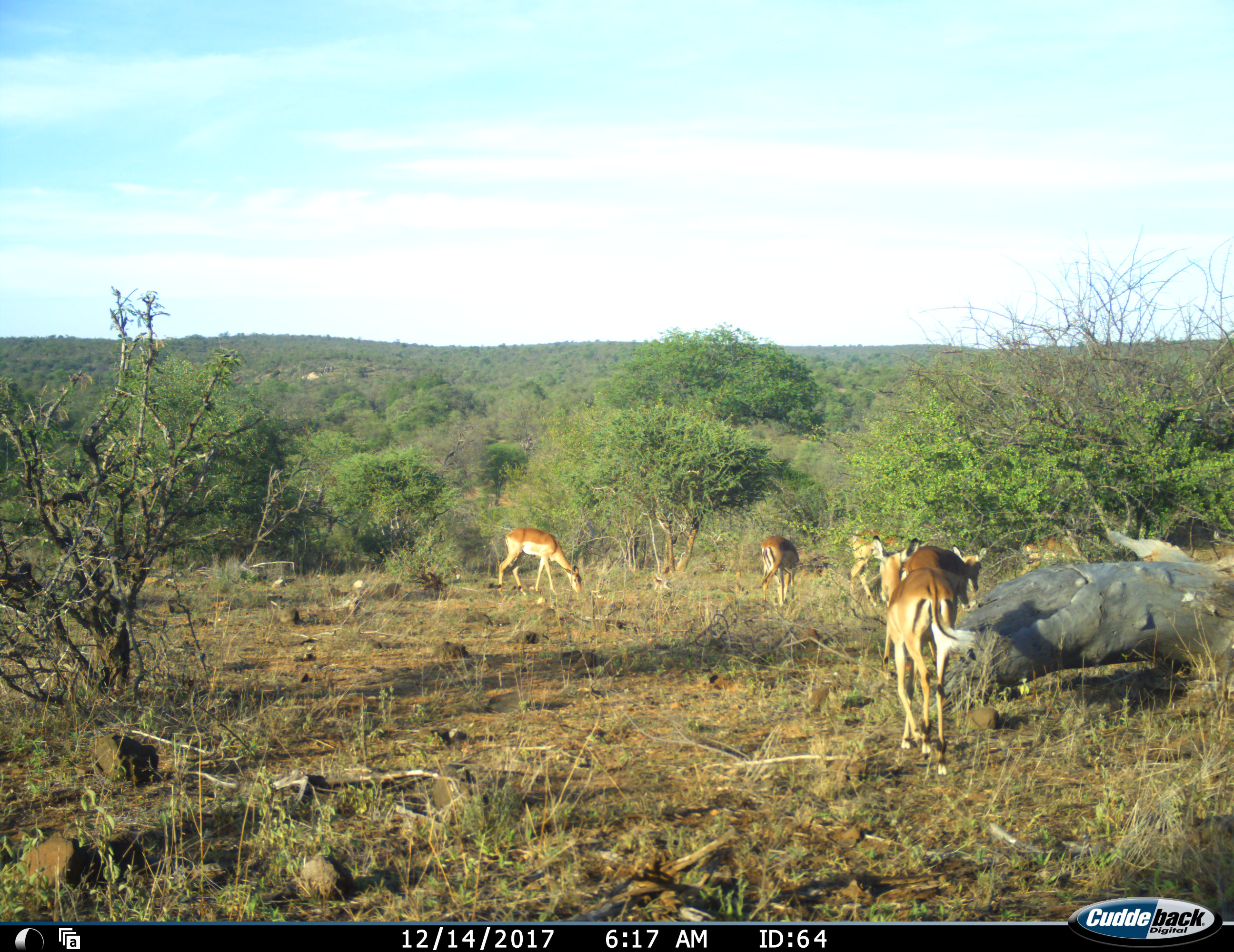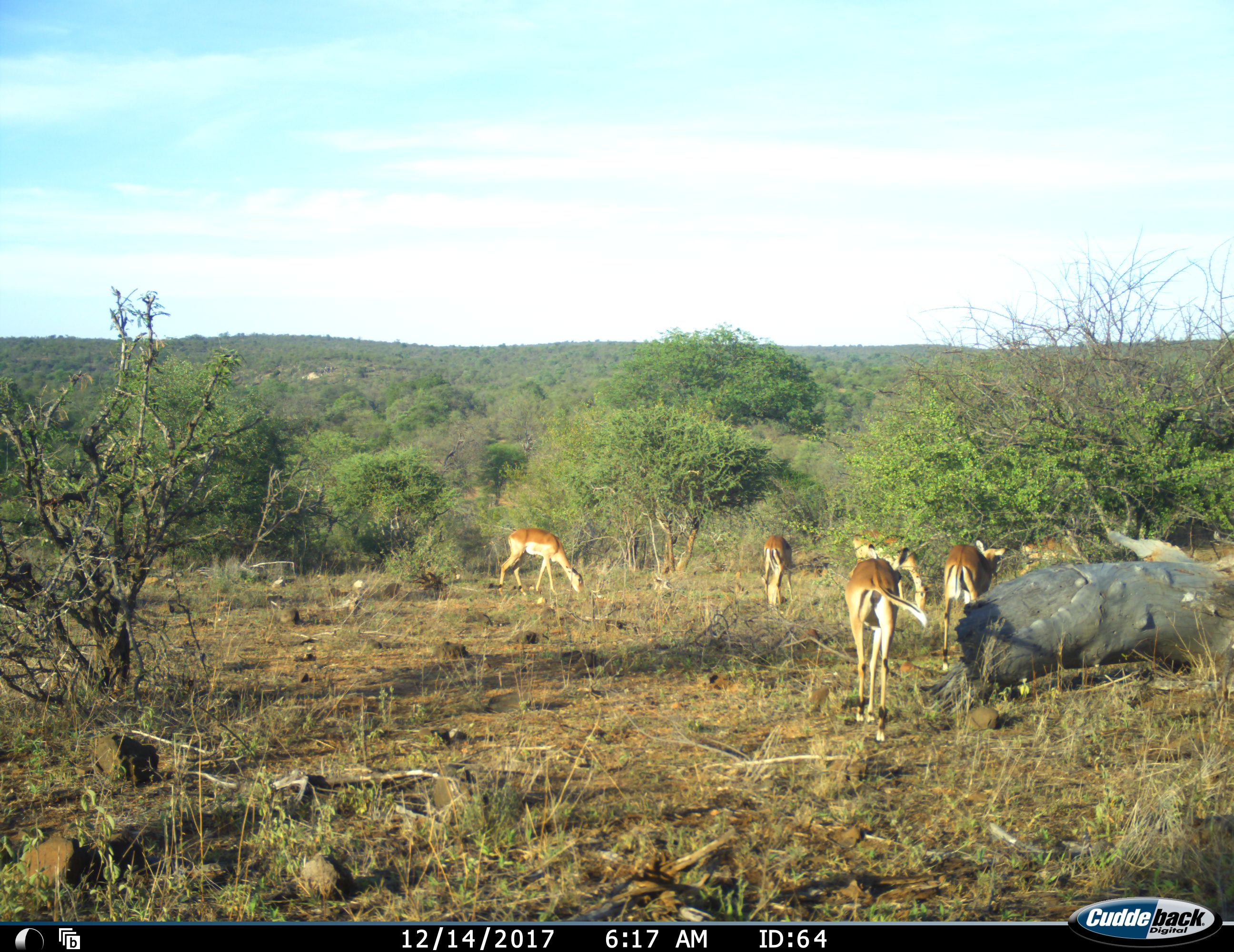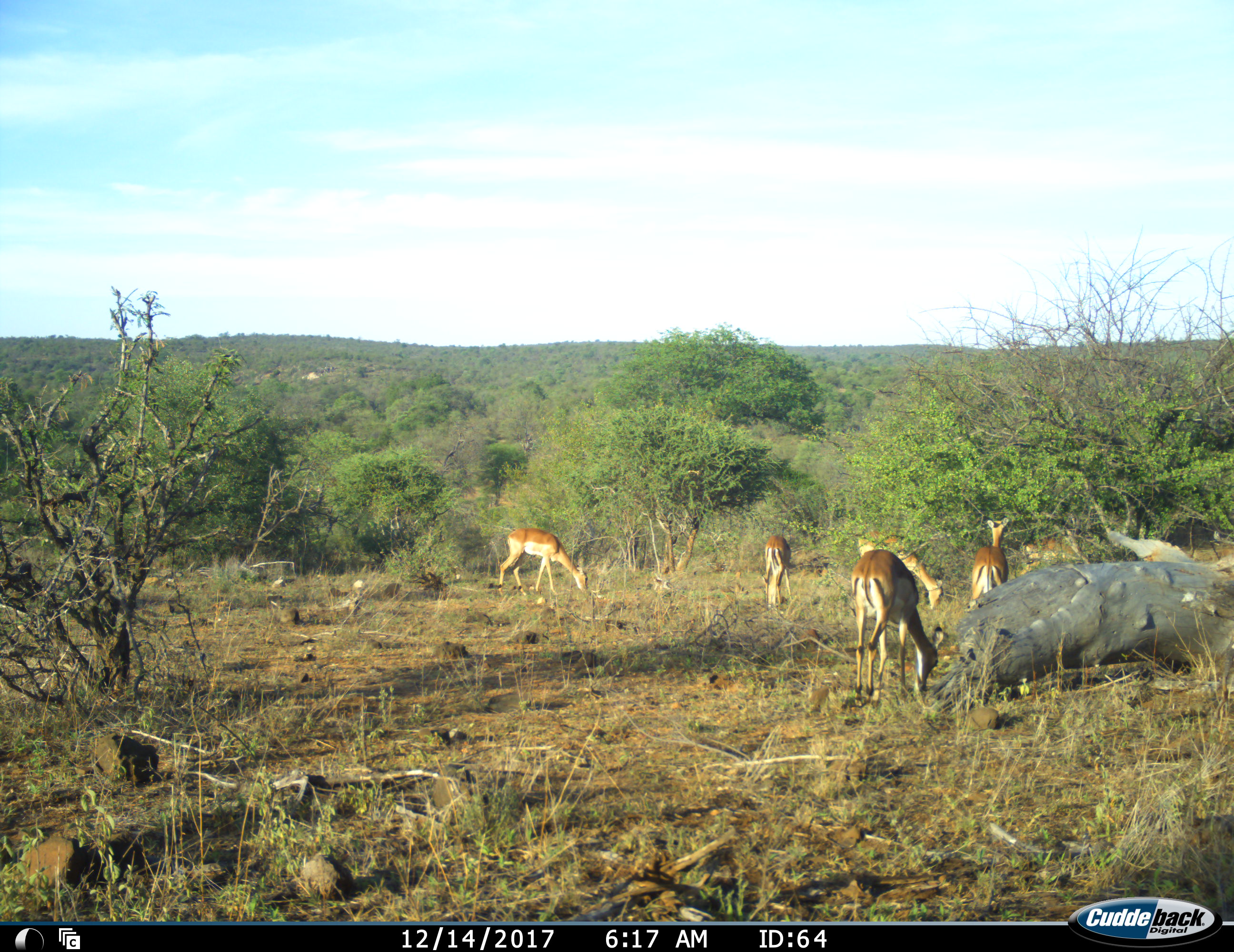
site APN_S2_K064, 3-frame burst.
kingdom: Animalia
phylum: Chordata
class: Mammalia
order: Artiodactyla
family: Bovidae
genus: Aepyceros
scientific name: Aepyceros melampus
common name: impala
Impala (Aepyceros melampus), count 6. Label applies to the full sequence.